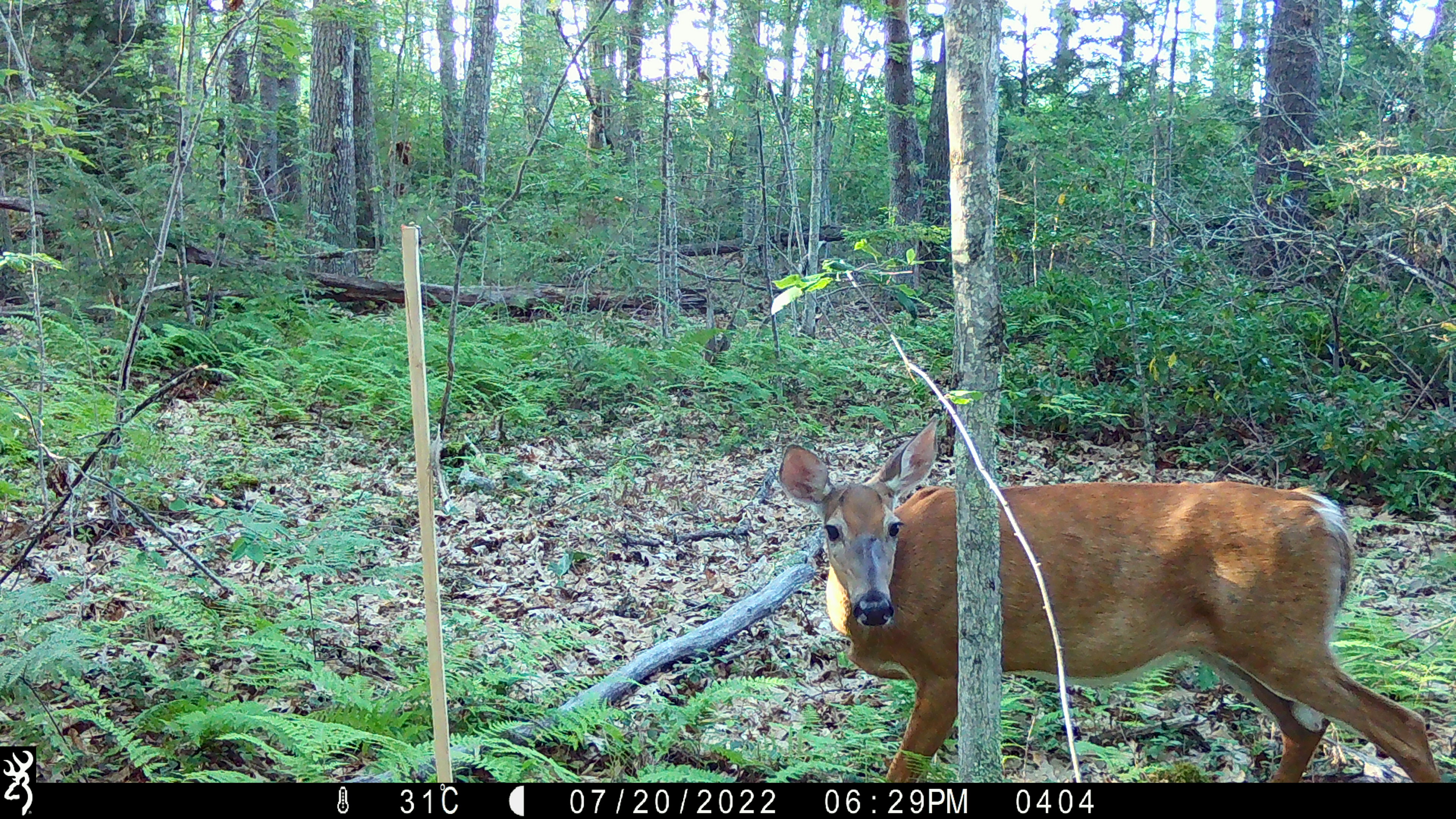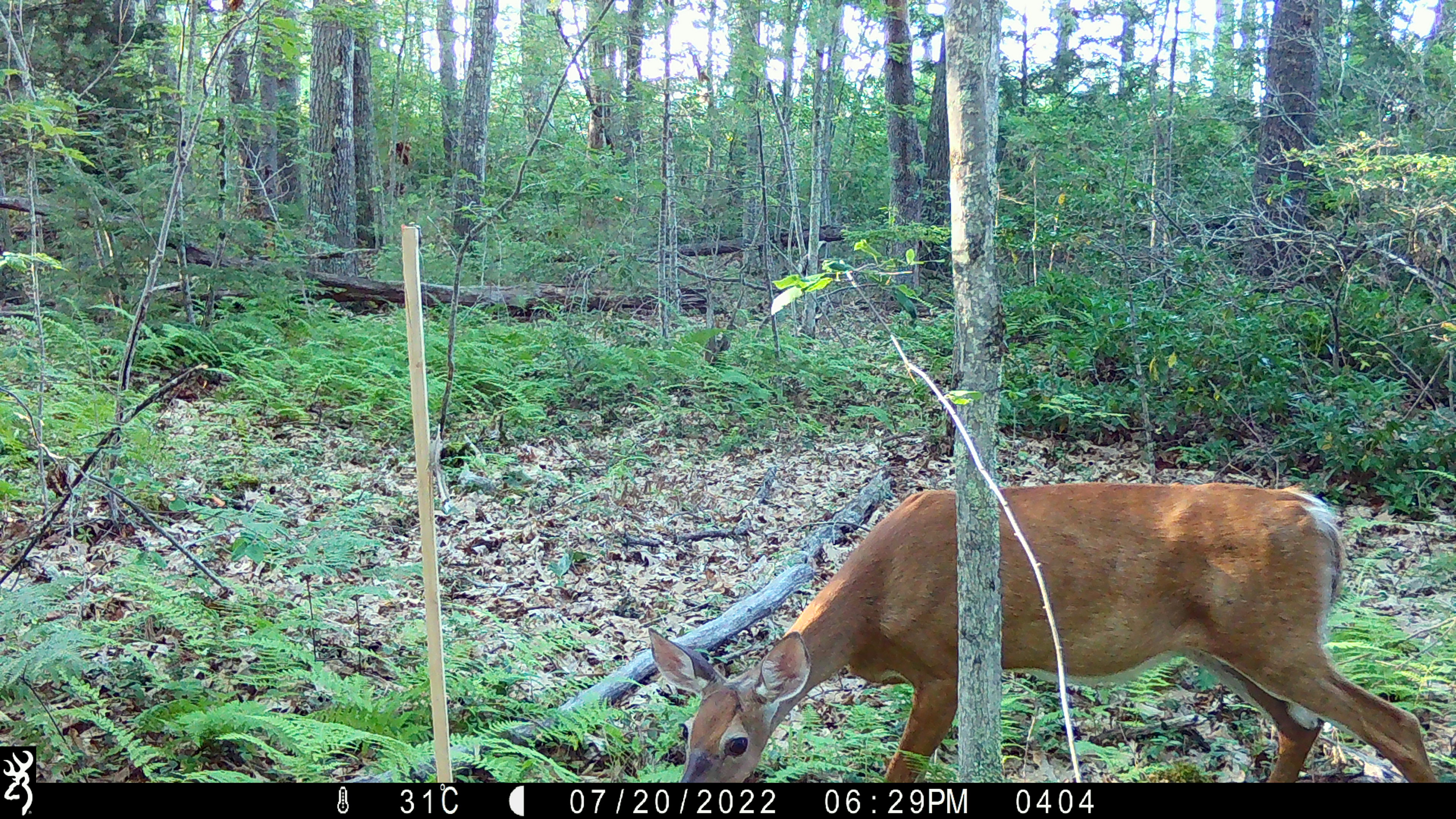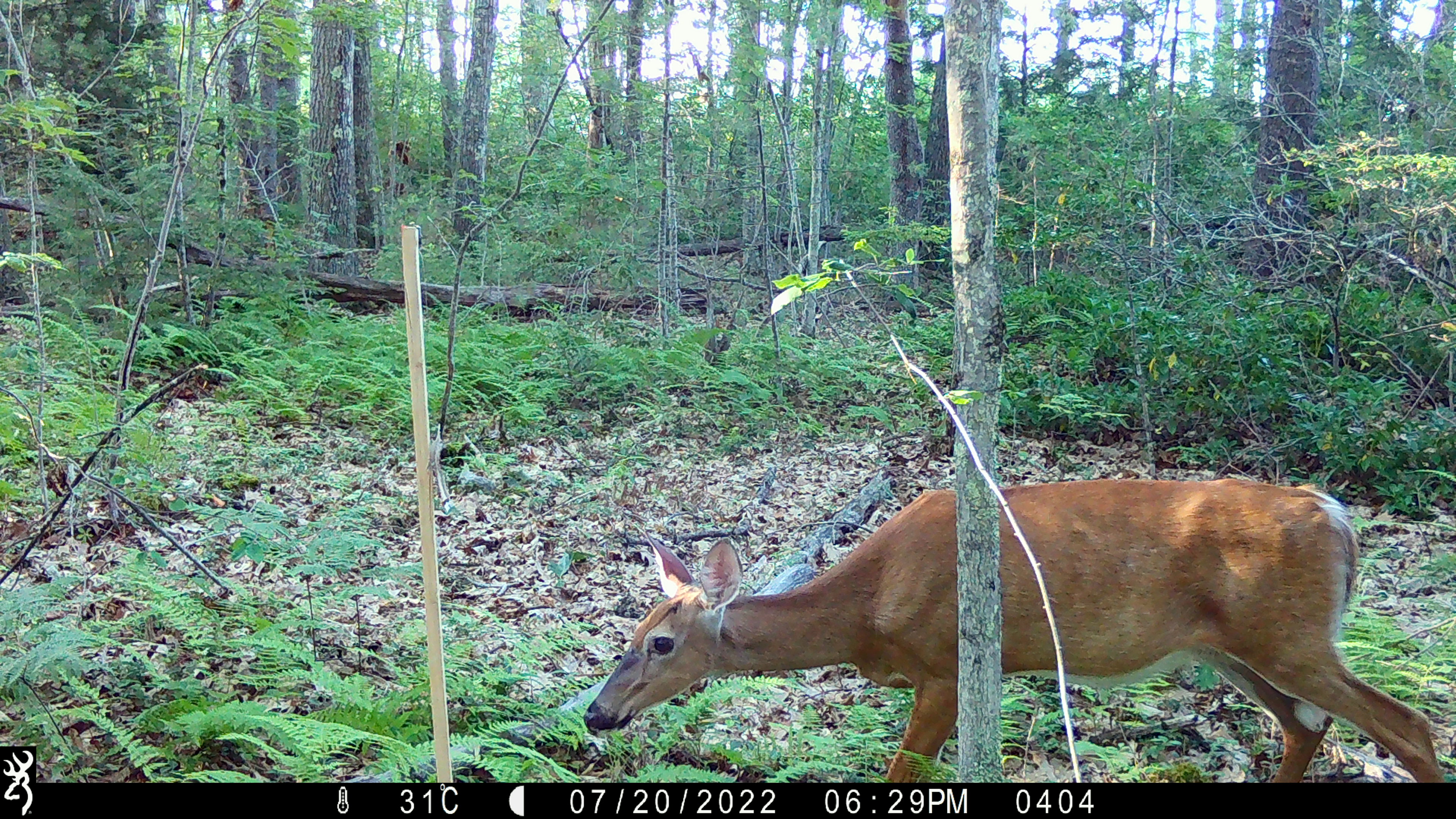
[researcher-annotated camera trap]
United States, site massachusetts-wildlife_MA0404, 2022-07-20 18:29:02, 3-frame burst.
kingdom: Animalia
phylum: Chordata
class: Mammalia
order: Artiodactyla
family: Cervidae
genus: Odocoileus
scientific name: Odocoileus virginianus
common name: white-tailed deer